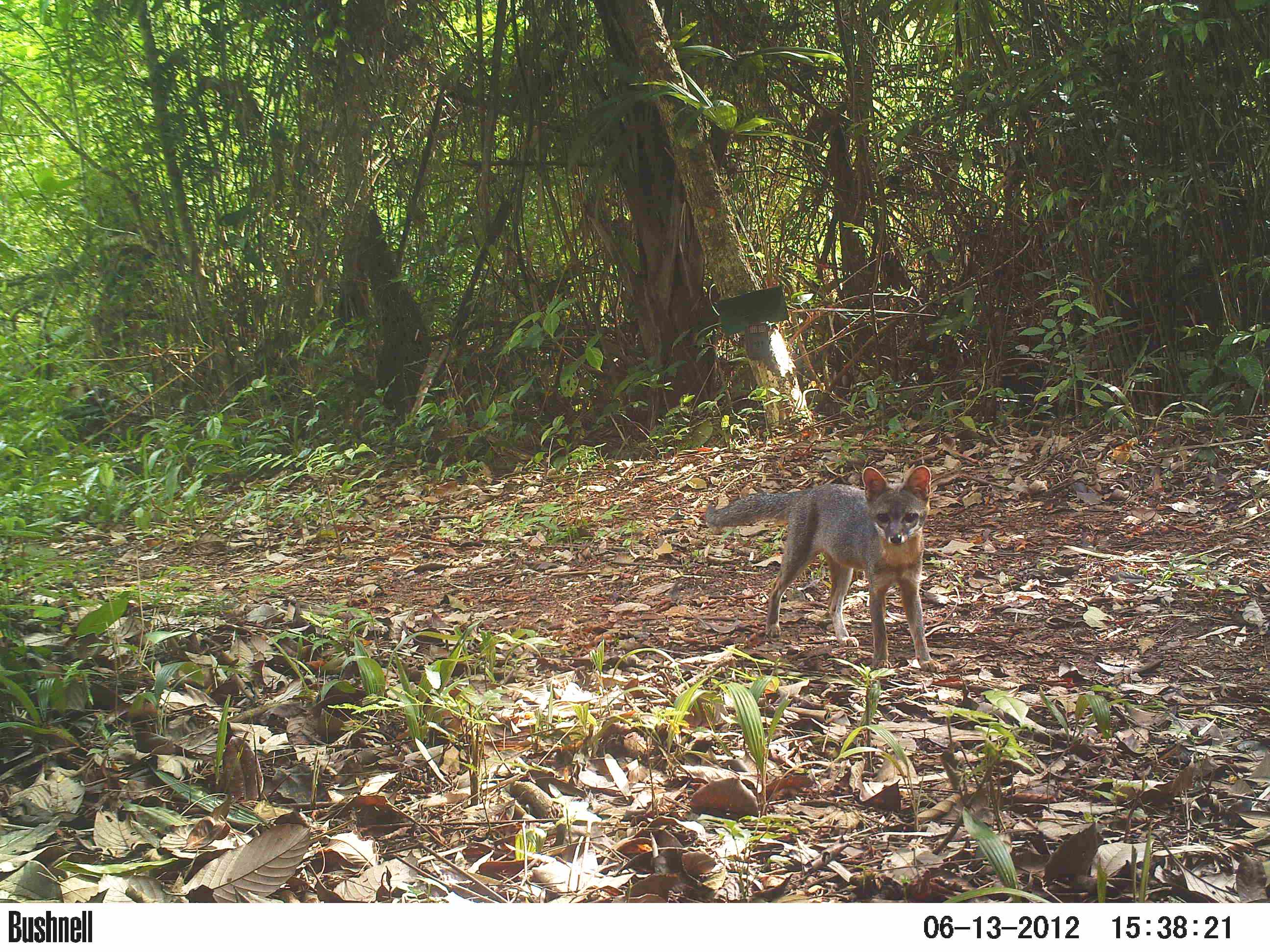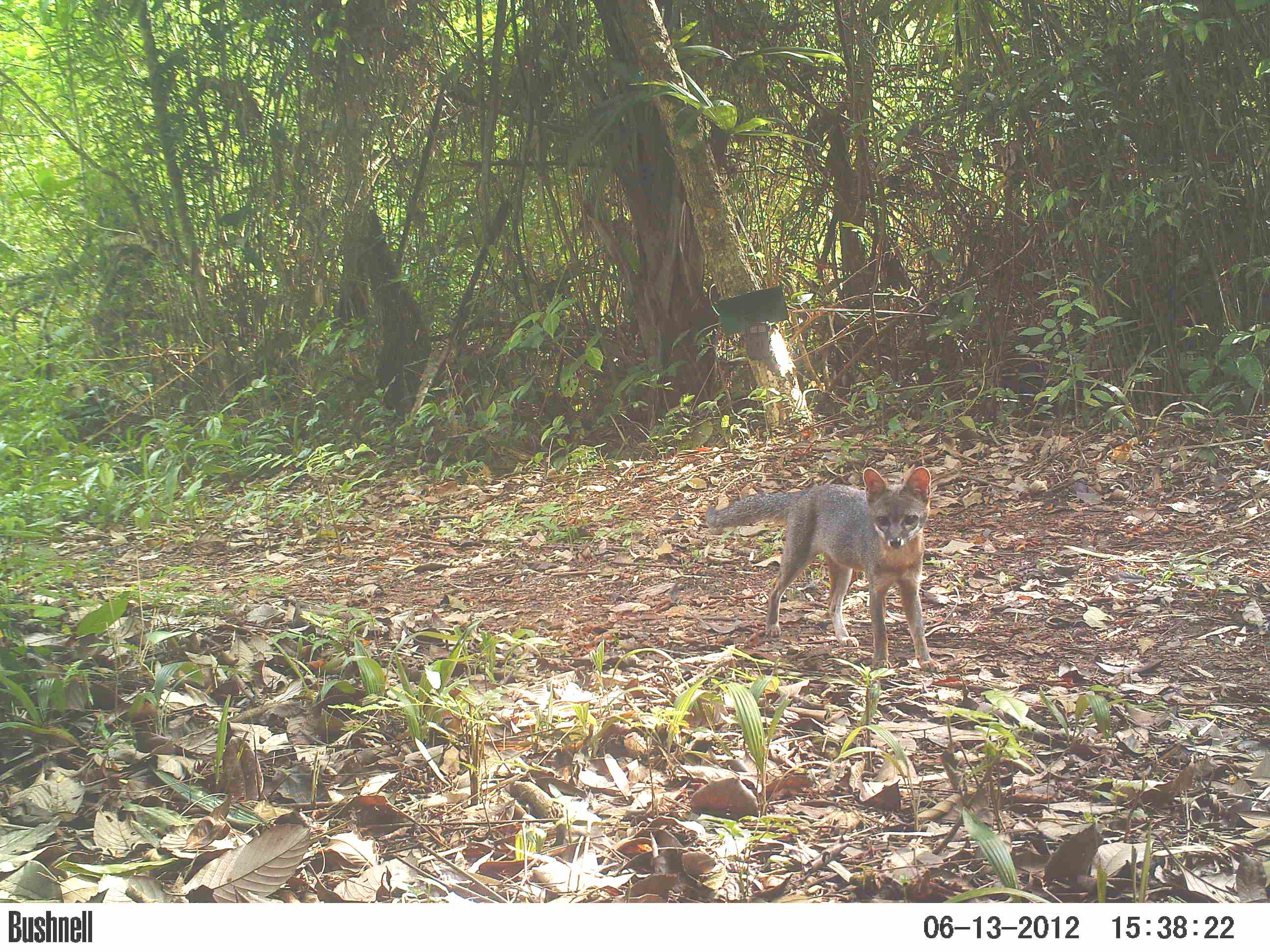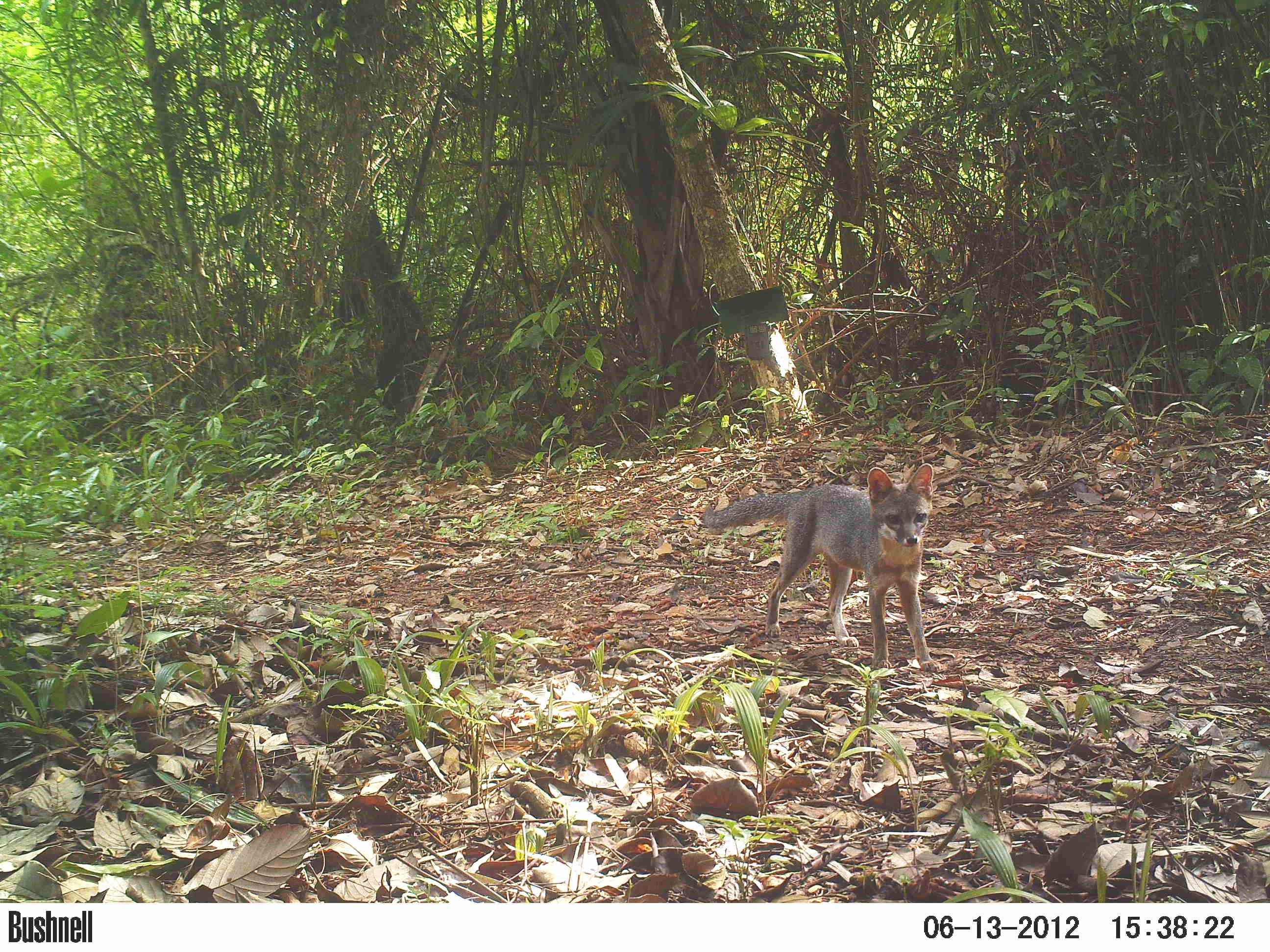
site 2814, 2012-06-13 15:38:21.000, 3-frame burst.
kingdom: Animalia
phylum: Chordata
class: Mammalia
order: Carnivora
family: Canidae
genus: Urocyon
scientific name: Urocyon cinereoargenteus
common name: gray fox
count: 1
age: adult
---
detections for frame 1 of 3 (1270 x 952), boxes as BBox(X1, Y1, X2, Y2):
urocyon cinereoargenteus: BBox(704, 465, 941, 673)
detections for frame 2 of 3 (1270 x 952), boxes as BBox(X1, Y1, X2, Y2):
urocyon cinereoargenteus: BBox(704, 466, 943, 673)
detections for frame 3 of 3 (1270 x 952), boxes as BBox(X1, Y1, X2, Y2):
urocyon cinereoargenteus: BBox(703, 463, 943, 671)